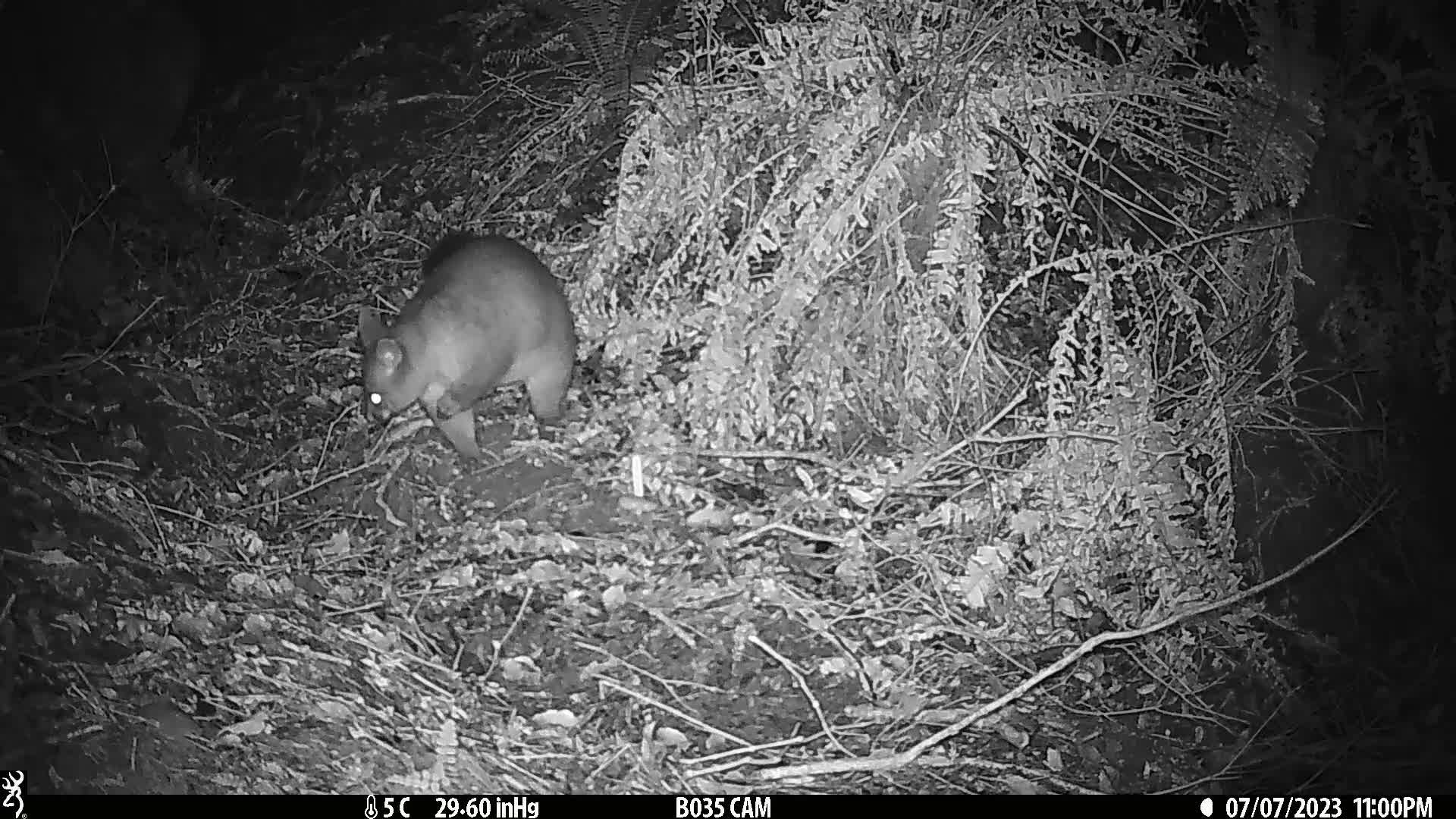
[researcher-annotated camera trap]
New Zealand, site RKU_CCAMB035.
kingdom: Animalia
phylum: Chordata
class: Mammalia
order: Diprotodontia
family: Phalangeridae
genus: Trichosurus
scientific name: Trichosurus vulpecula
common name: common brushtail possum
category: possum